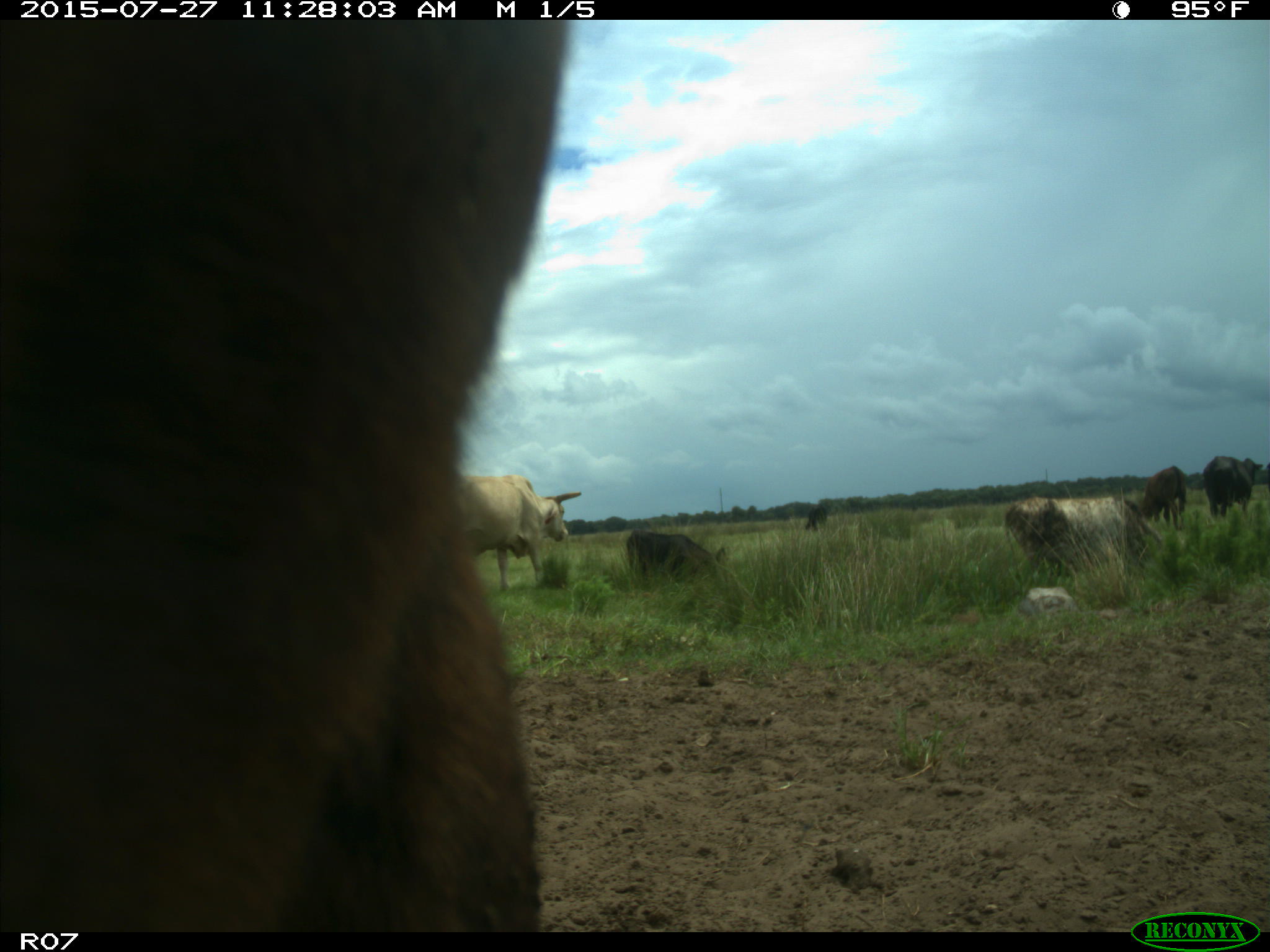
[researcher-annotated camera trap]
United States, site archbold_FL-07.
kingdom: Animalia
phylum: Chordata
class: Mammalia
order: Artiodactyla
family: Bovidae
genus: Bos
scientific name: Bos taurus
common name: domestic cow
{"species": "Bos taurus (domestic cow)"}